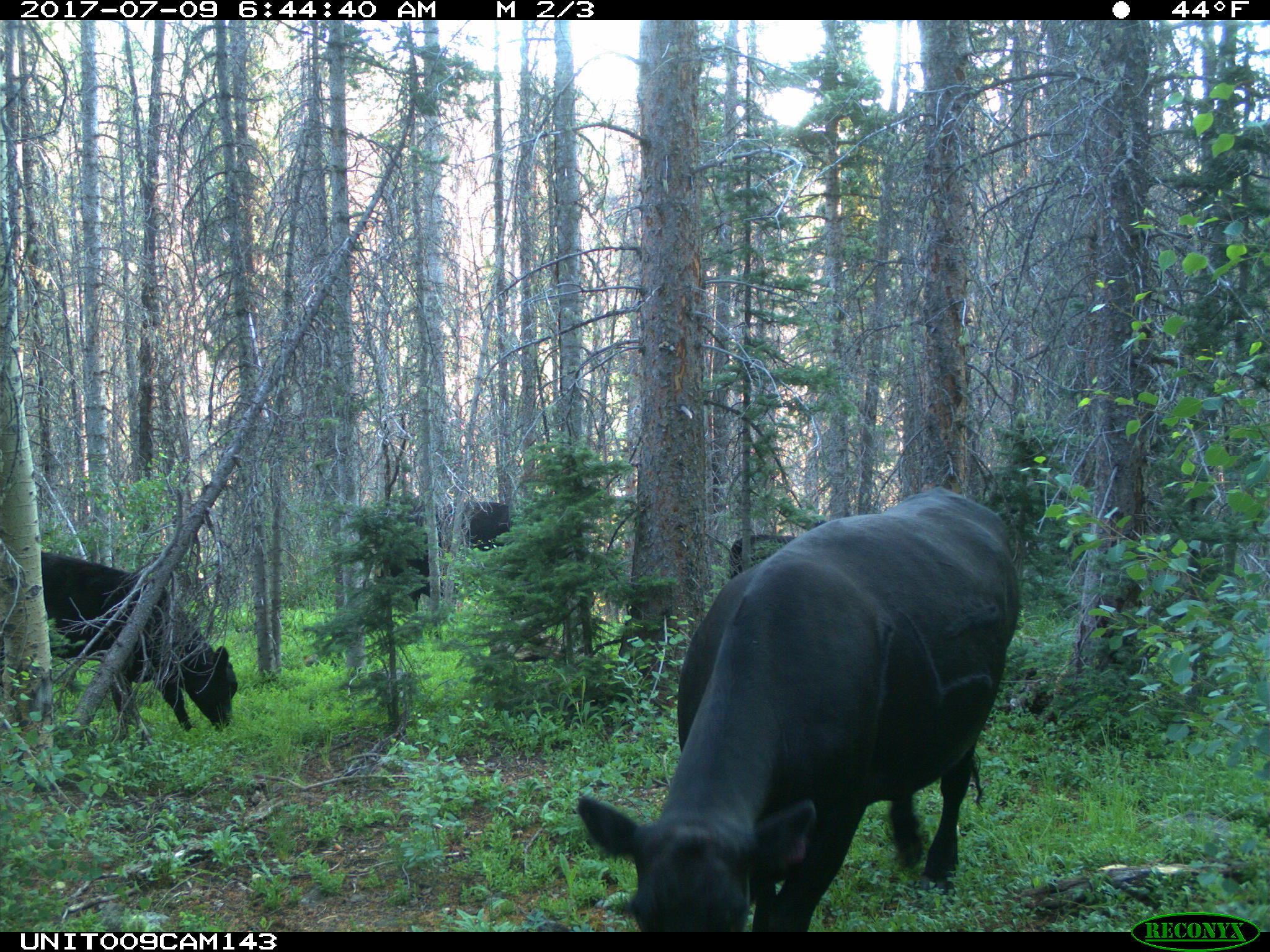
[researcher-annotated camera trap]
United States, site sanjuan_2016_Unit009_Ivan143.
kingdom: Animalia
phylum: Chordata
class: Mammalia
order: Artiodactyla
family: Bovidae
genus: Bos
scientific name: Bos taurus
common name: domestic cow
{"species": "Bos taurus (domestic cow)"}